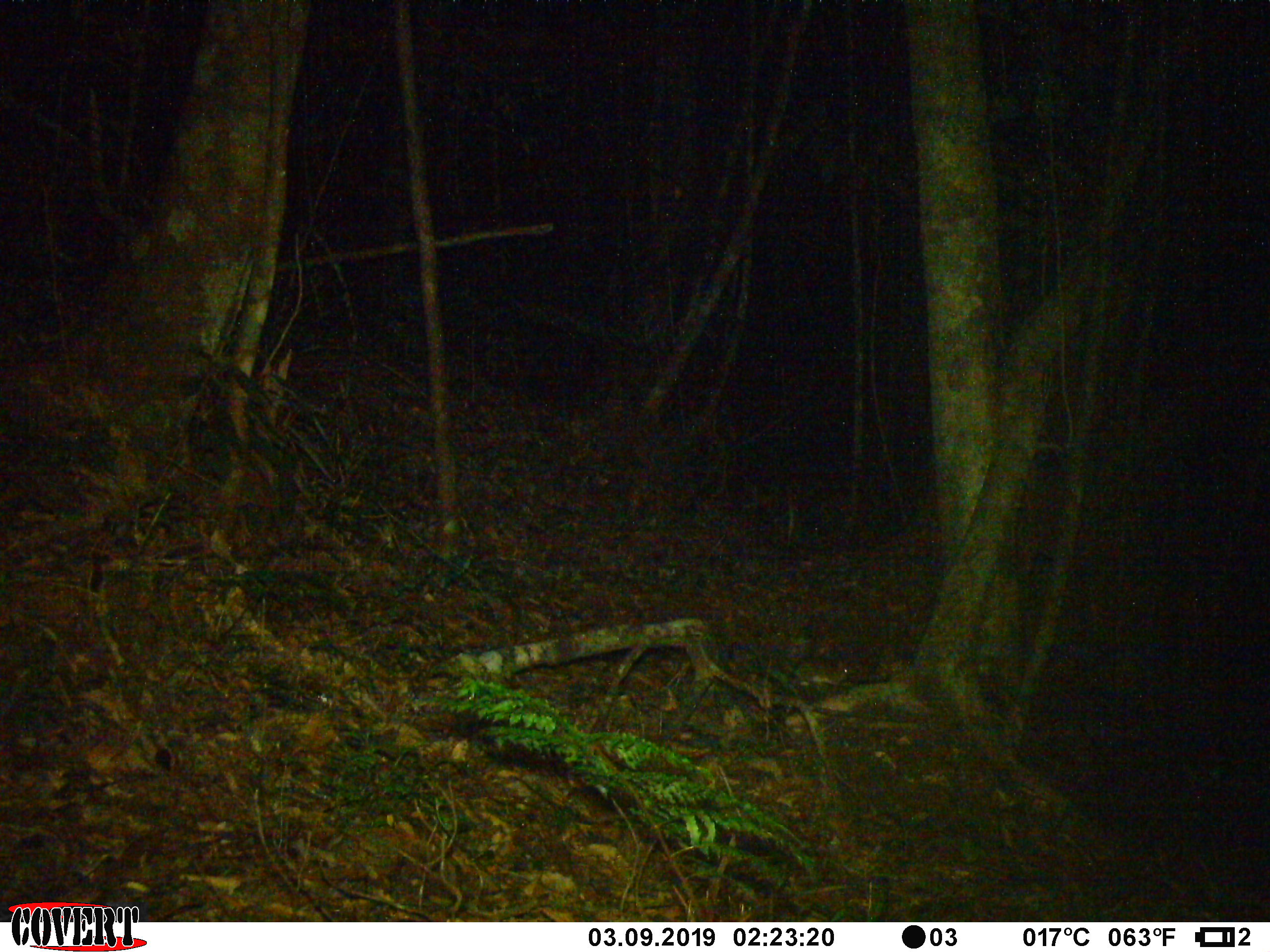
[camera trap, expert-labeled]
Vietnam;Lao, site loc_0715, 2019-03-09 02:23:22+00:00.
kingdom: Animalia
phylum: Chordata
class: Mammalia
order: Rodentia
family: Muridae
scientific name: Muridae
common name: old-world mice and rats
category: unidentified murid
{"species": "unidentified murid (old-world mice and rats) (Muridae)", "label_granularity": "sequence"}